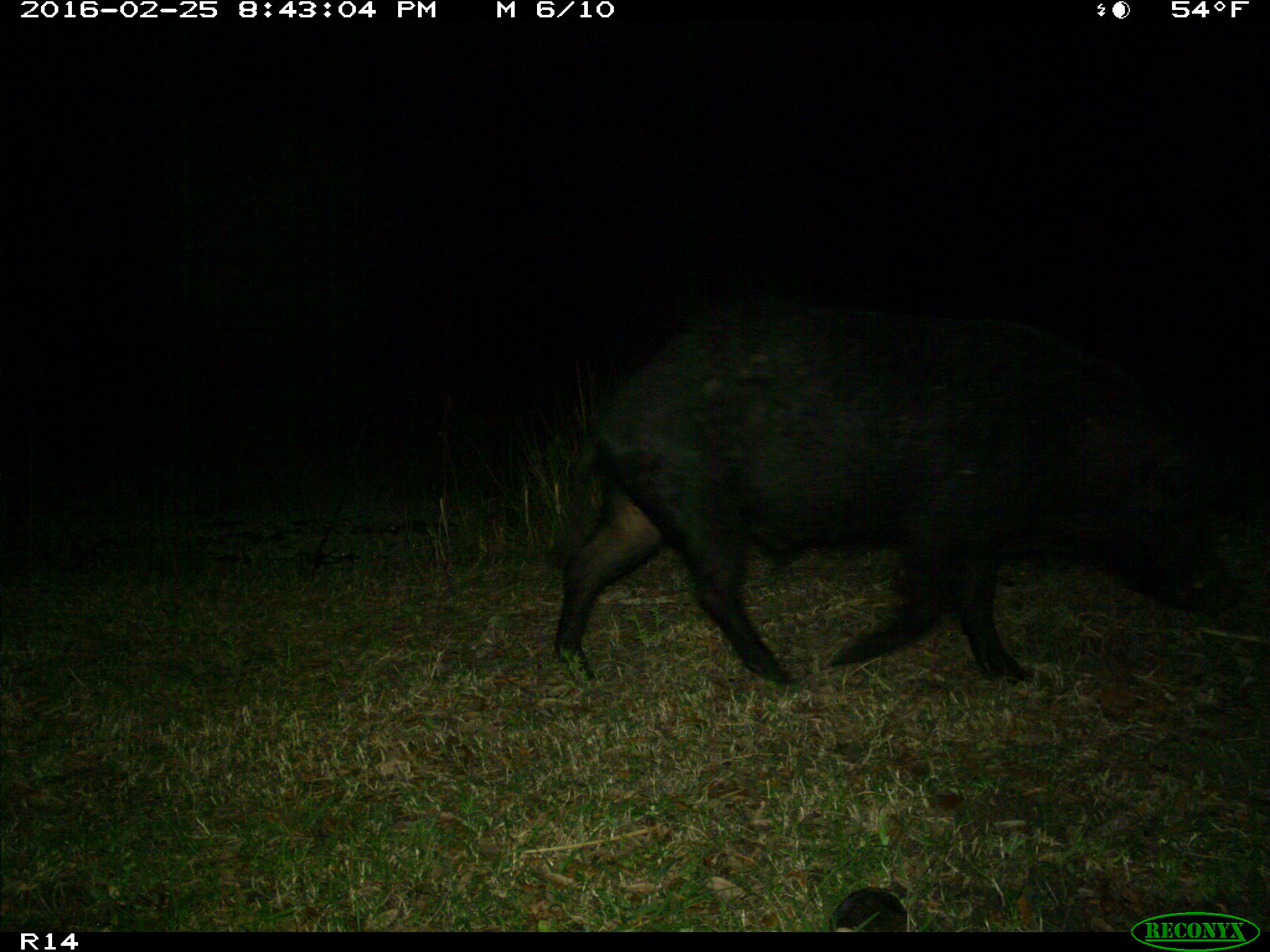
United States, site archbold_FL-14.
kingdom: Animalia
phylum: Chordata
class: Mammalia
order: Artiodactyla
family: Suidae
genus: Sus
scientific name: Sus scrofa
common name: wild boar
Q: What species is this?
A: Sus scrofa (wild boar).